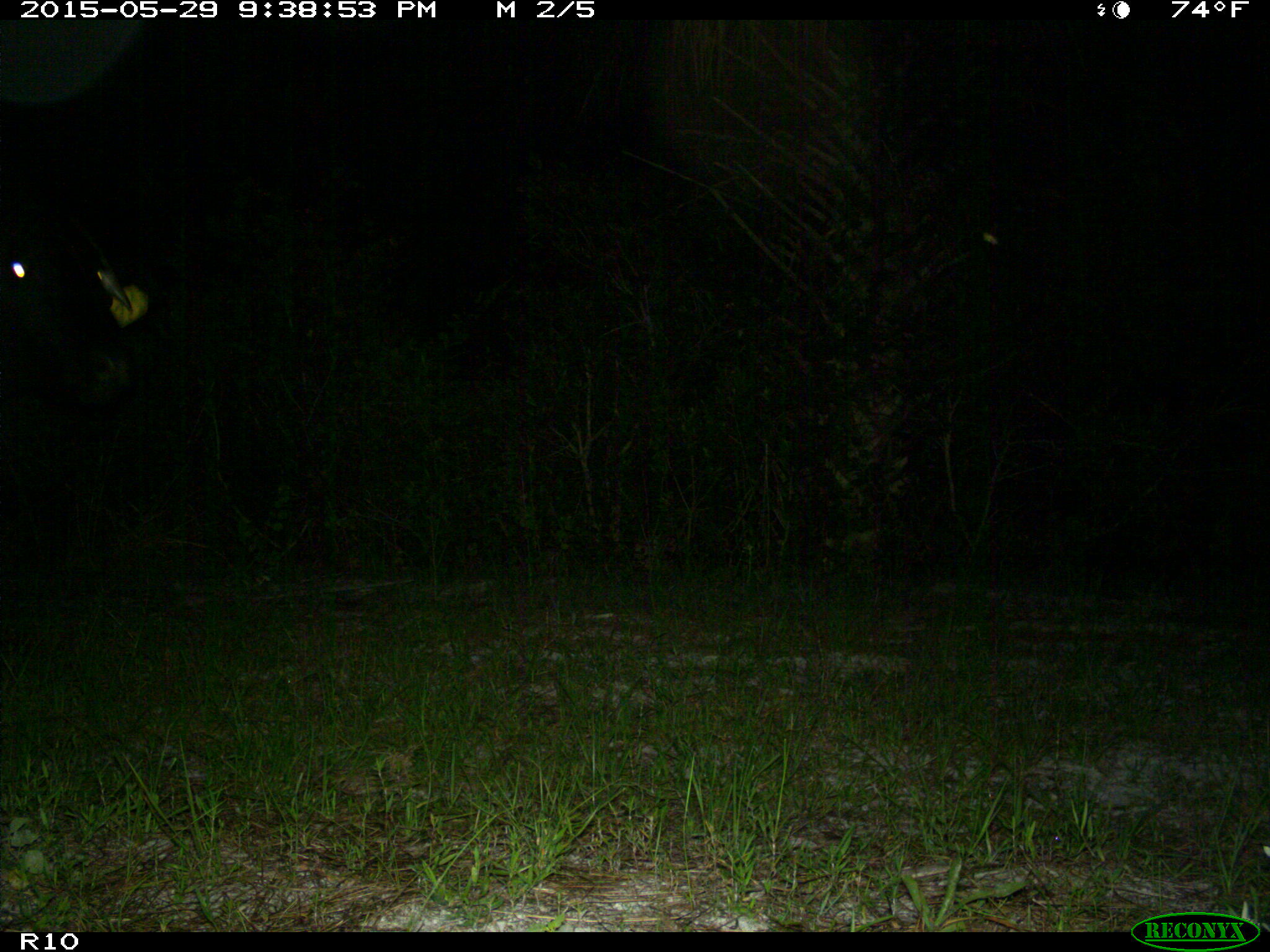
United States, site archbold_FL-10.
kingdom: Animalia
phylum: Chordata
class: Mammalia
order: Artiodactyla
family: Bovidae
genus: Bos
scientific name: Bos taurus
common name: domestic cow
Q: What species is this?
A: Bos taurus (domestic cow).